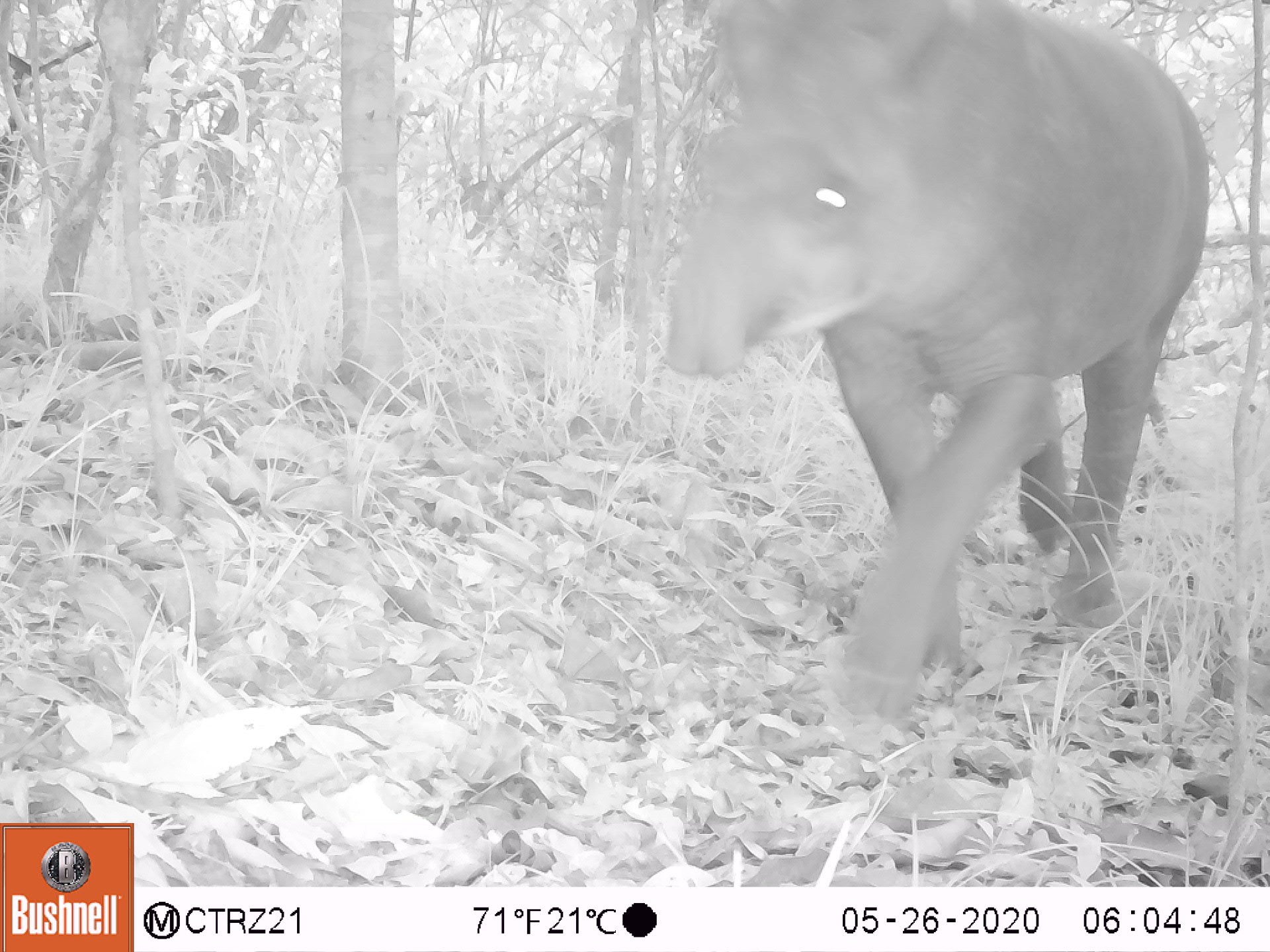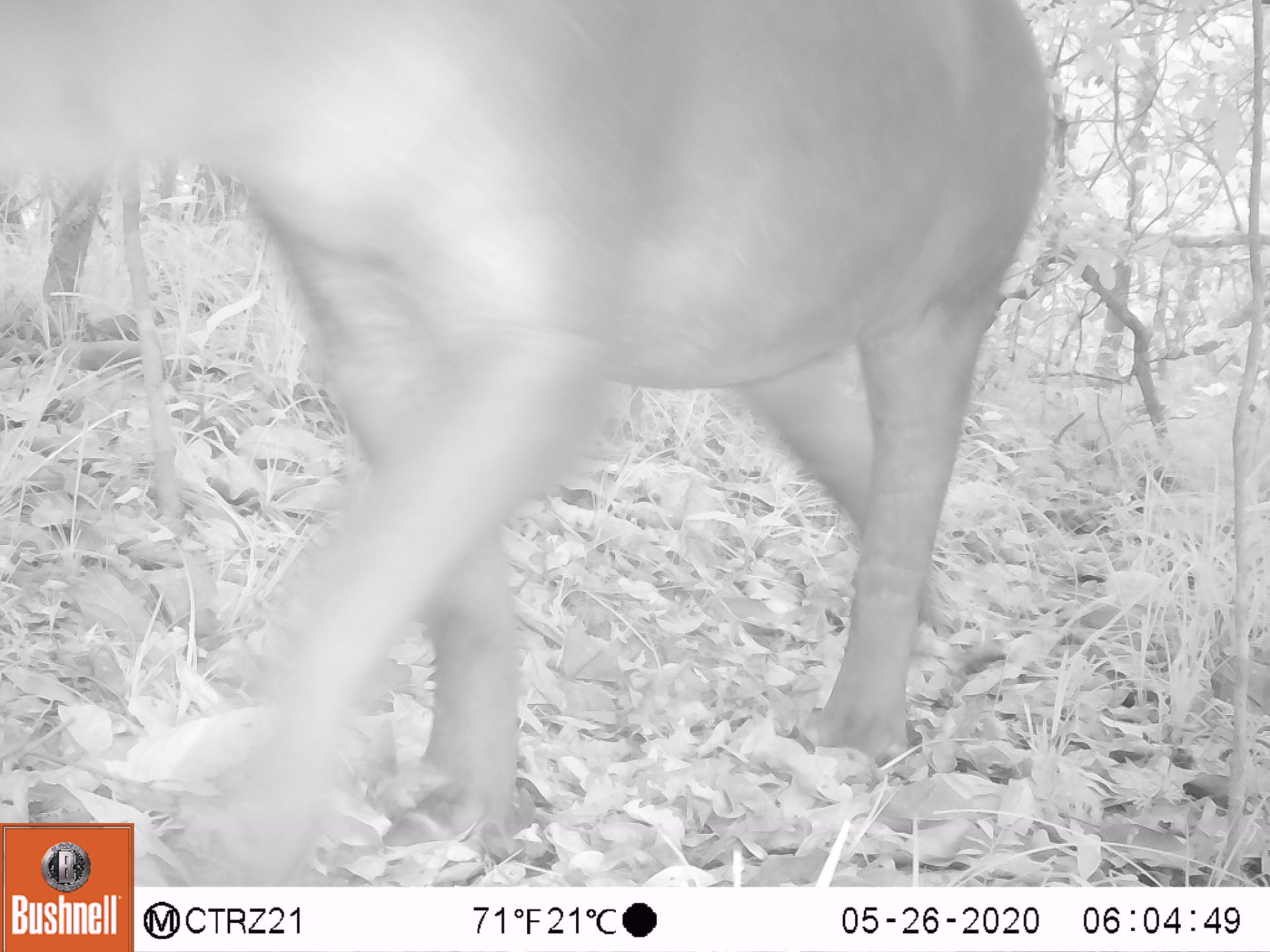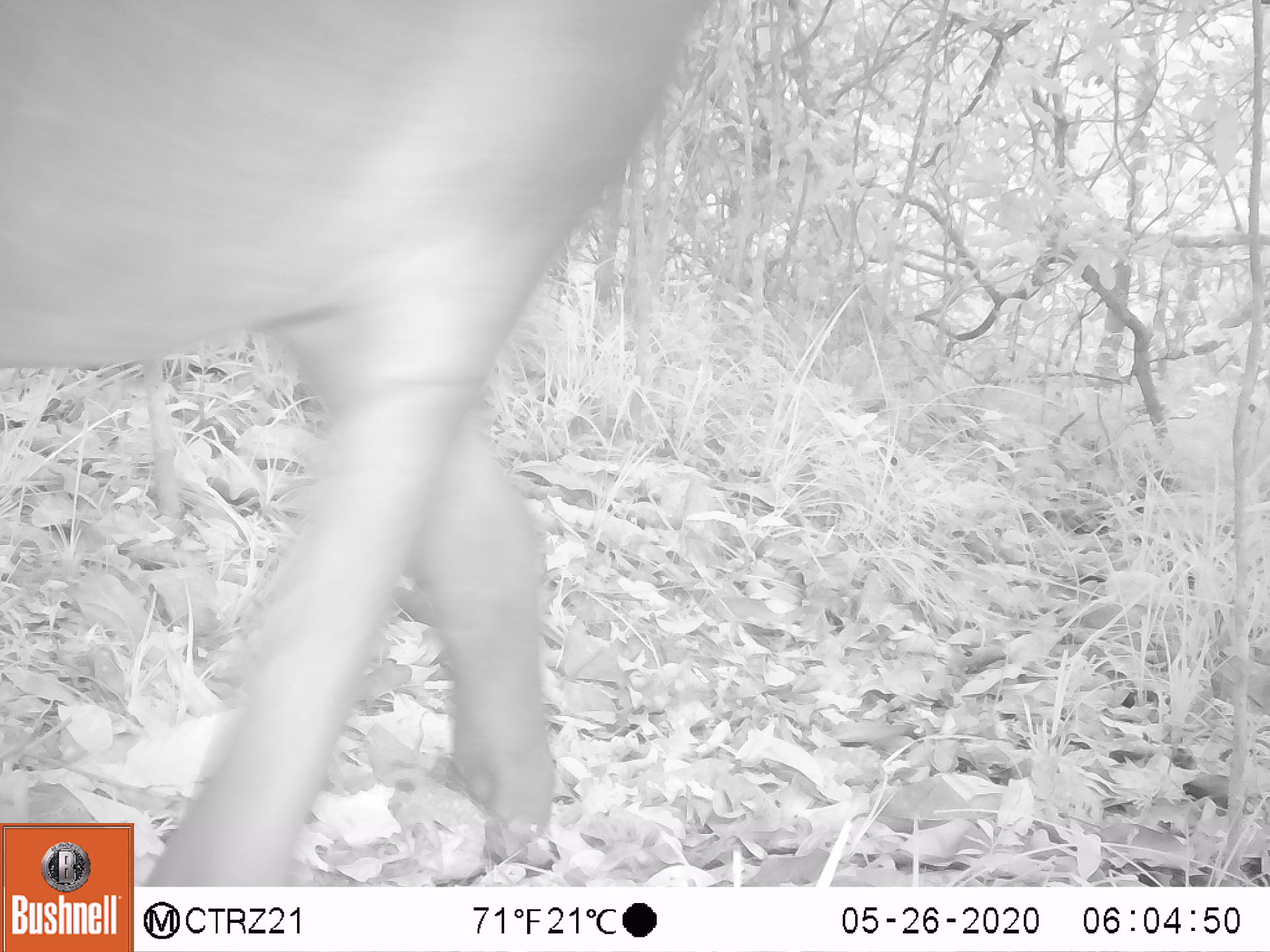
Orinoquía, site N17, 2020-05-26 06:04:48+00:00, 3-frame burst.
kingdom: Animalia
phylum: Chordata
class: Mammalia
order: Perissodactyla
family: Tapiridae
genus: Tapirus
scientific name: Tapirus terrestris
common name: lowland tapir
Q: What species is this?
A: Lowland tapir (Tapirus terrestris).